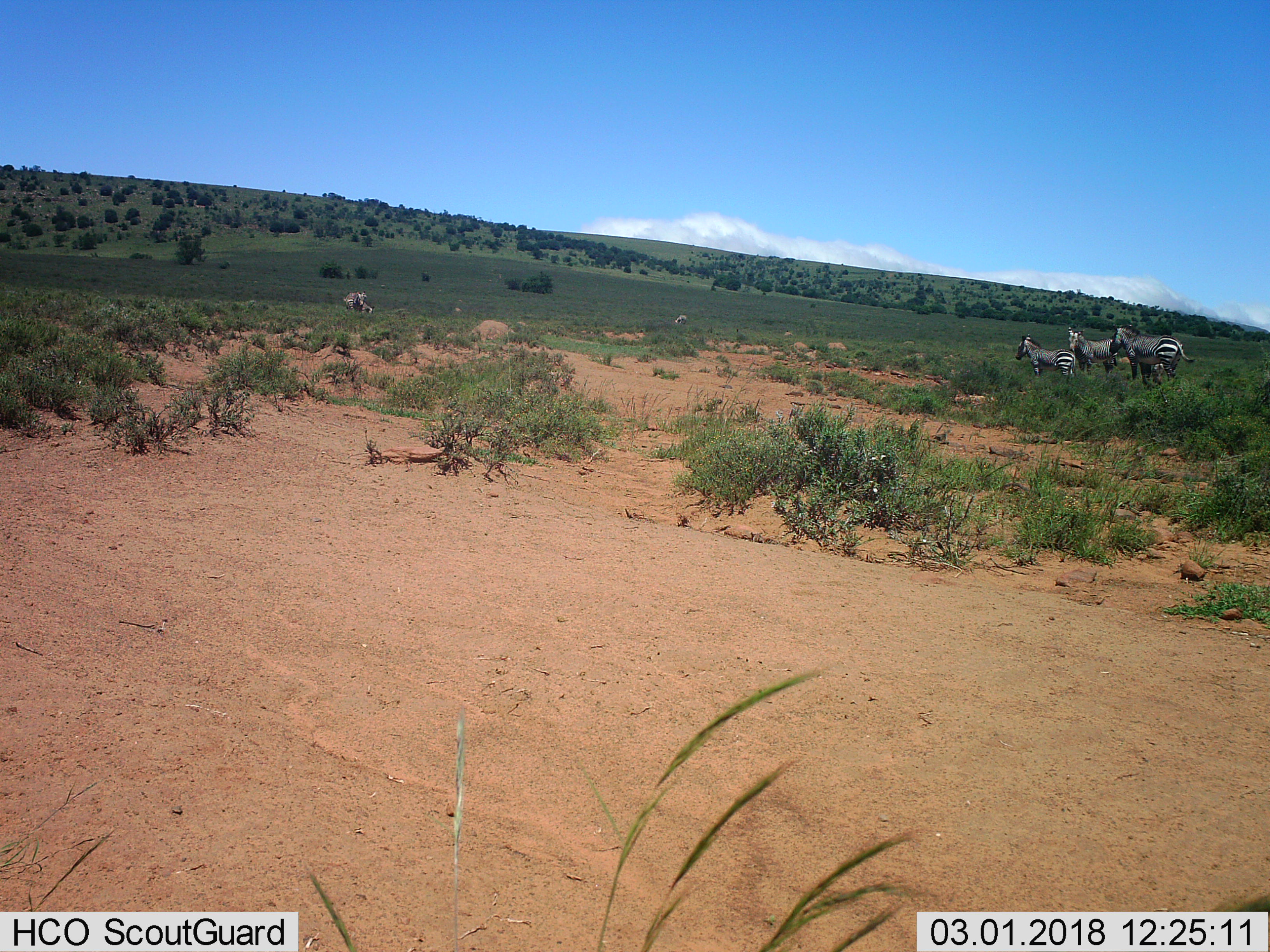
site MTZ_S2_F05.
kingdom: Animalia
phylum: Chordata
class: Mammalia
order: Perissodactyla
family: Equidae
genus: Equus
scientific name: Equus zebra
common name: mountain zebra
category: zebramountain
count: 5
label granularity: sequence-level